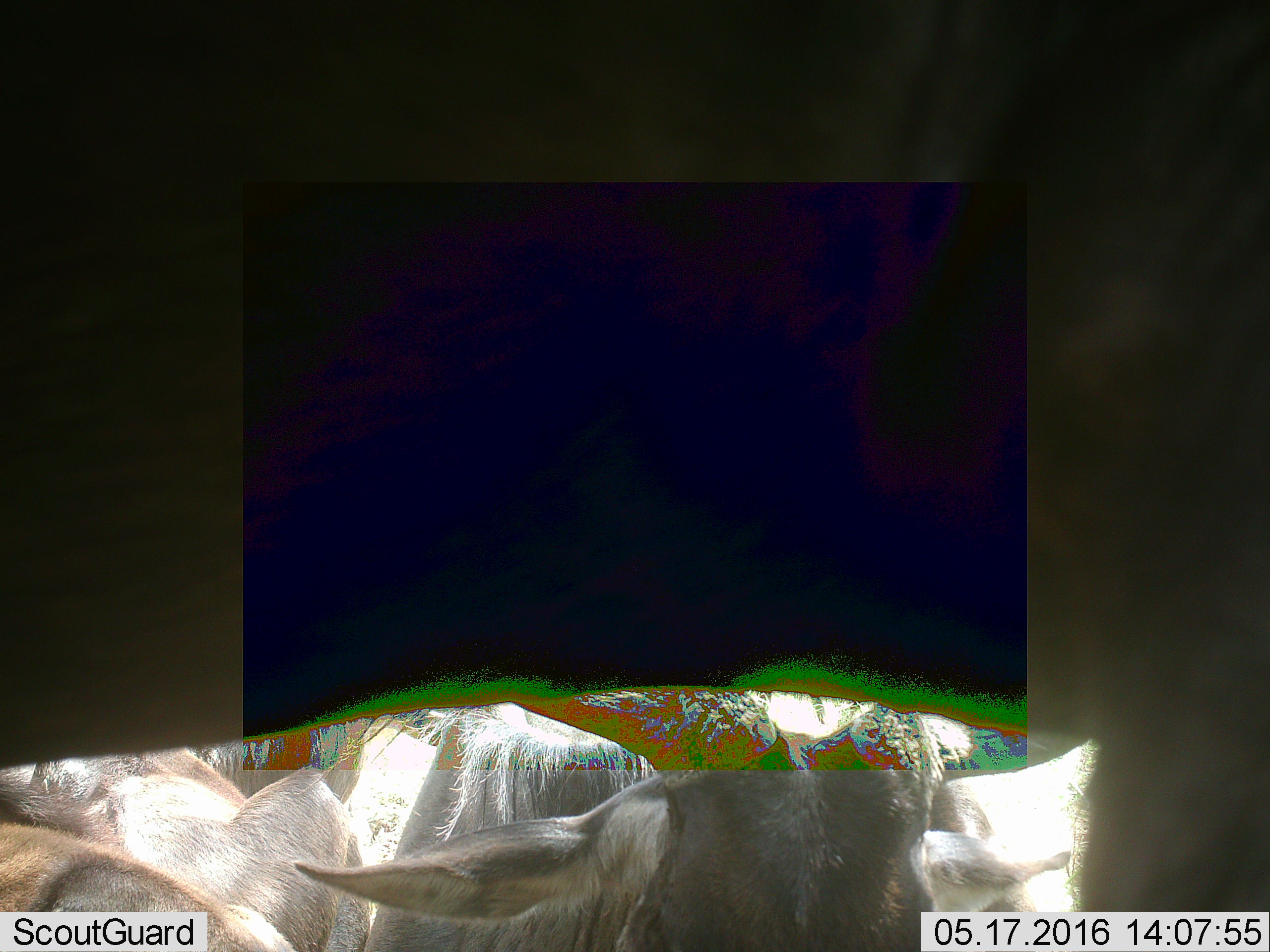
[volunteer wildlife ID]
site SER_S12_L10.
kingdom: Animalia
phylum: Chordata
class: Mammalia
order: Artiodactyla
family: Bovidae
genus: Connochaetes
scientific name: Connochaetes taurinus taurinus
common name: blue wildebeest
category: wildebeestblue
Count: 6.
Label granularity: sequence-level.